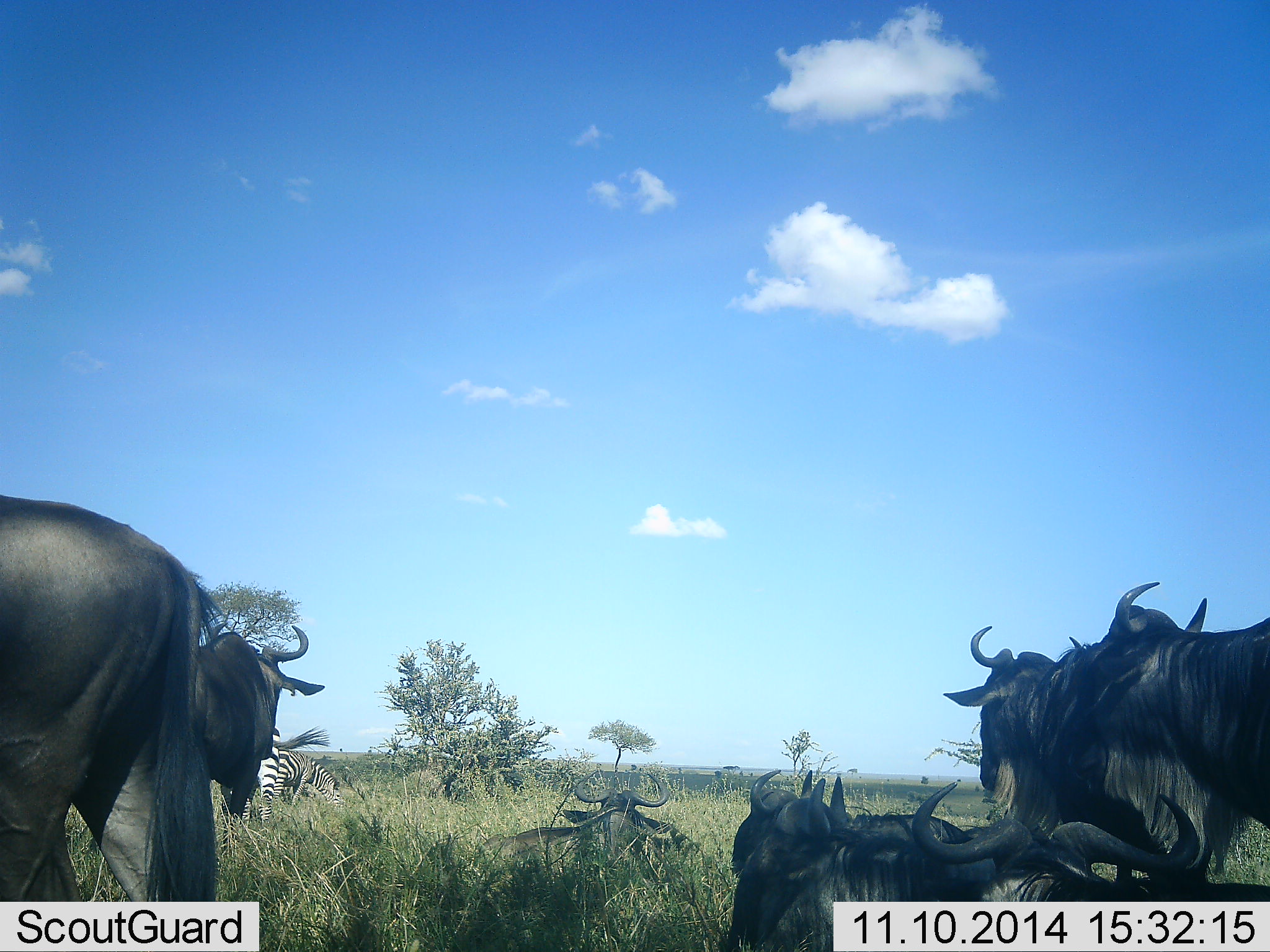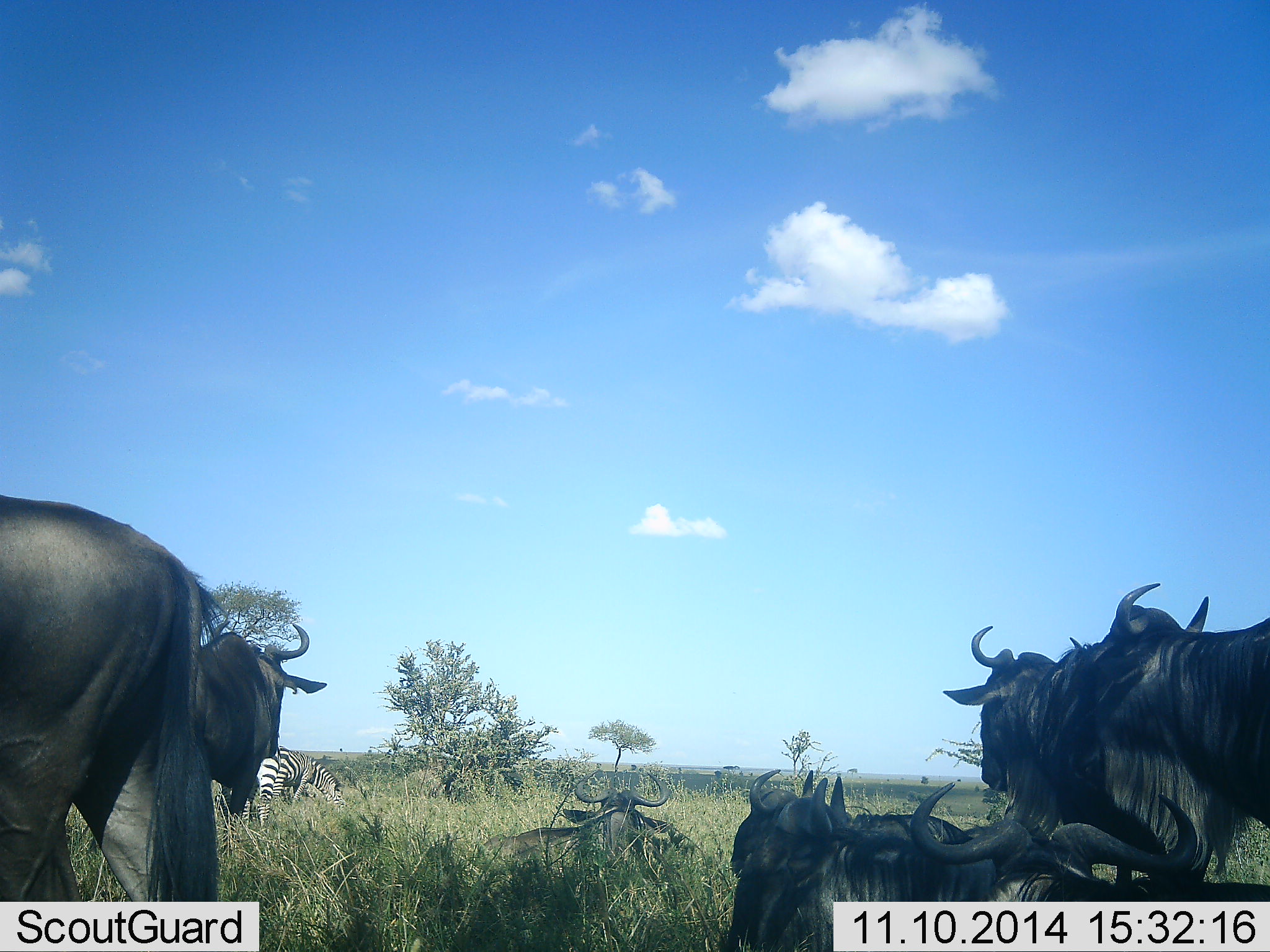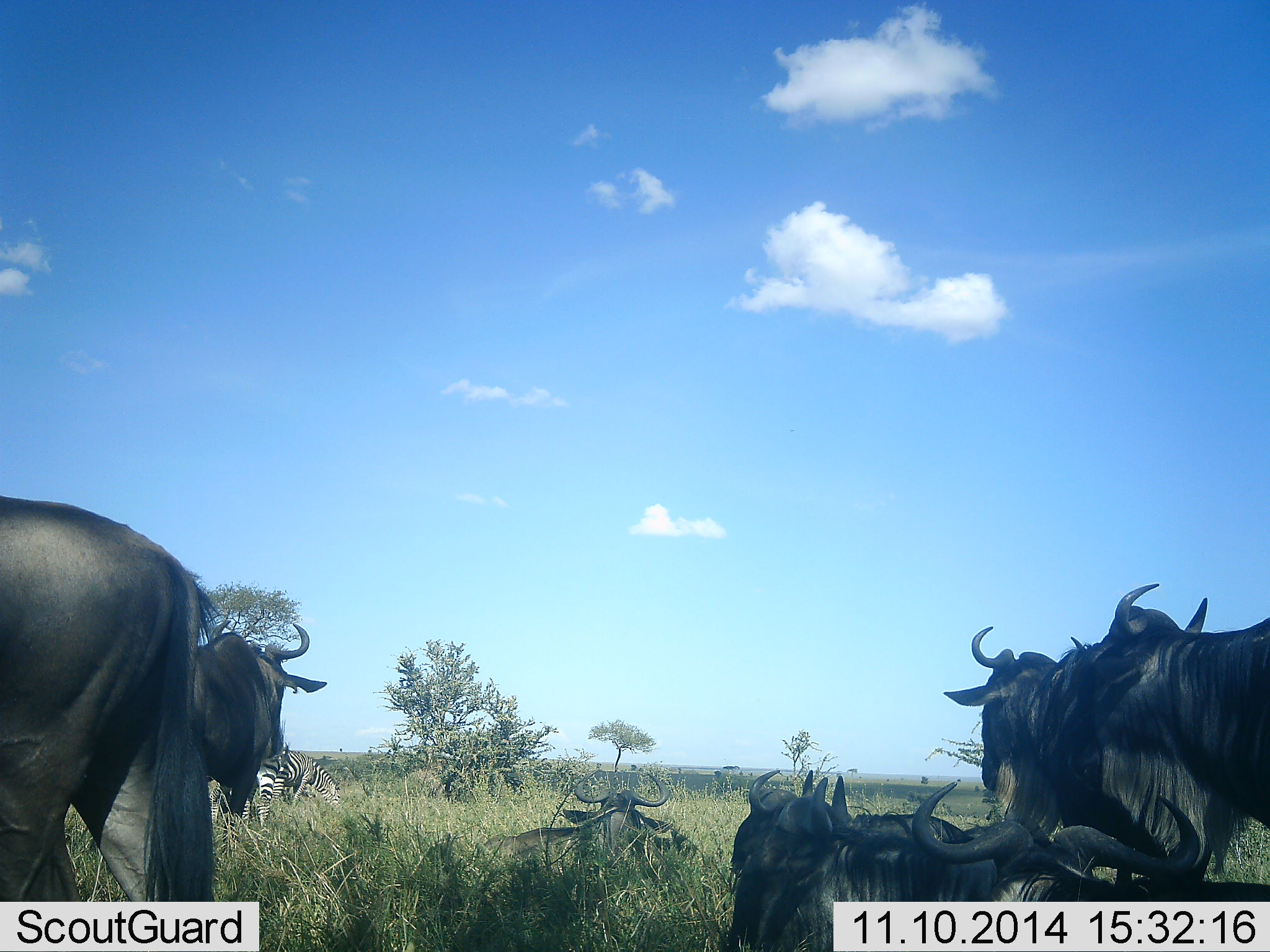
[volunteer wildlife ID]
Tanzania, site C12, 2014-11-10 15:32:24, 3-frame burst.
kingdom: Animalia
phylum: Chordata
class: Mammalia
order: Artiodactyla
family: Bovidae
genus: Connochaetes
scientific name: Connochaetes taurinus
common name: blue wildebeest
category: wildebeest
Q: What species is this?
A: Wildebeest (blue wildebeest) (Connochaetes taurinus).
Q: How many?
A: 8.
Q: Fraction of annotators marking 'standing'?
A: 100%.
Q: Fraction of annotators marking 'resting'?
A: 90%.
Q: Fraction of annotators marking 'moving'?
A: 0%.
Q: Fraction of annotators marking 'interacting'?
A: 0%.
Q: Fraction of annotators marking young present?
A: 0%.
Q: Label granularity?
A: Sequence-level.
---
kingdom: Animalia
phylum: Chordata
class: Mammalia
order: Perissodactyla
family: Equidae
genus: Equus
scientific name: Equus quagga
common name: plains zebra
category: zebra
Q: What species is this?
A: Zebra (plains zebra) (Equus quagga).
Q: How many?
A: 1.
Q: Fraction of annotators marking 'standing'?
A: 60%.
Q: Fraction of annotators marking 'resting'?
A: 0%.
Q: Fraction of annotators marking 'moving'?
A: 0%.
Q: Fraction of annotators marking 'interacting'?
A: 0%.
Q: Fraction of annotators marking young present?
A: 0%.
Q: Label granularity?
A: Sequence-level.